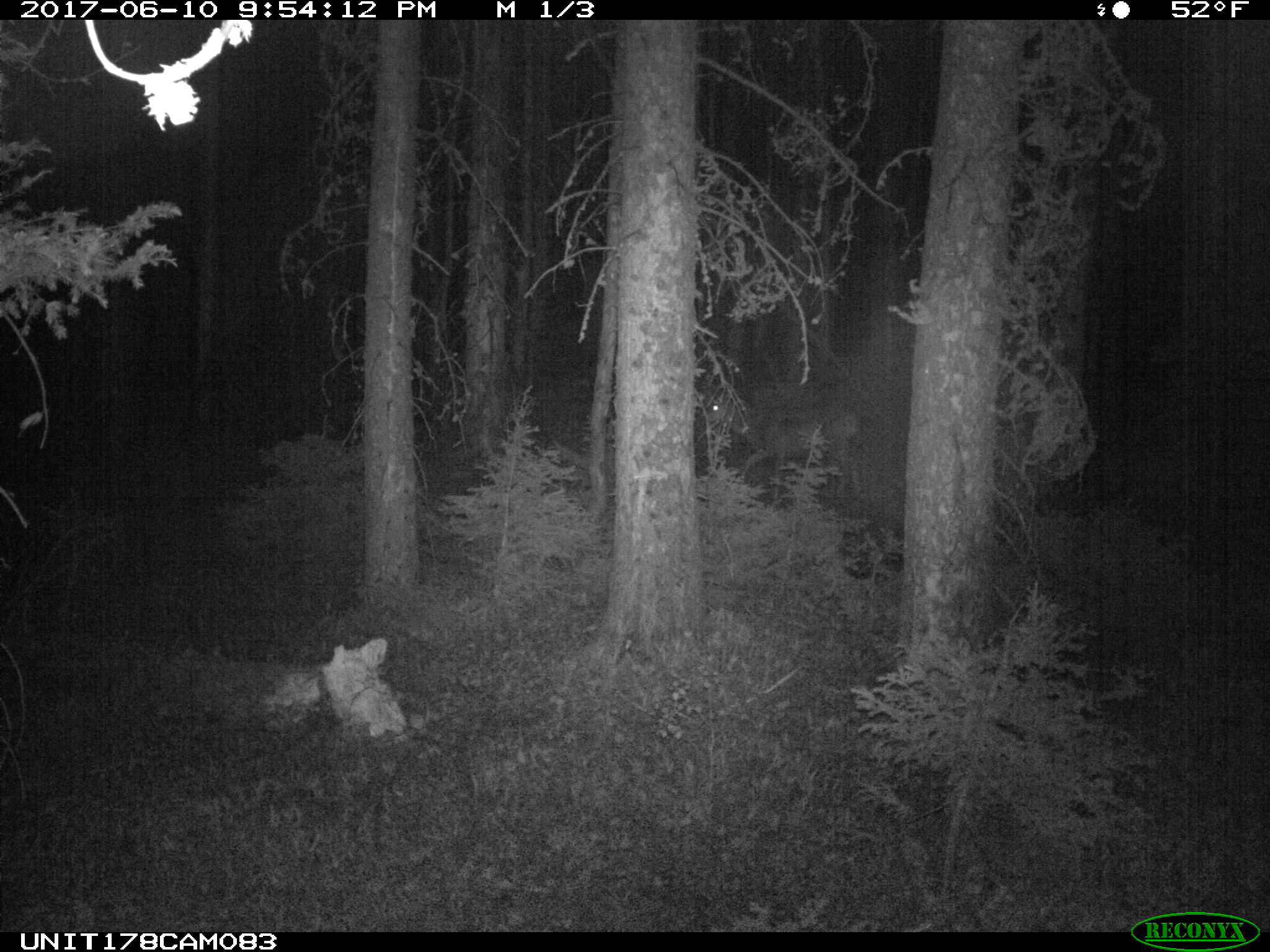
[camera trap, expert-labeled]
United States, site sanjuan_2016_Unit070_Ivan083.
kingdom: Animalia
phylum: Chordata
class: Mammalia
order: Artiodactyla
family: Cervidae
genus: Odocoileus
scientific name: Odocoileus hemionus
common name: mule deer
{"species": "Odocoileus hemionus (mule deer)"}